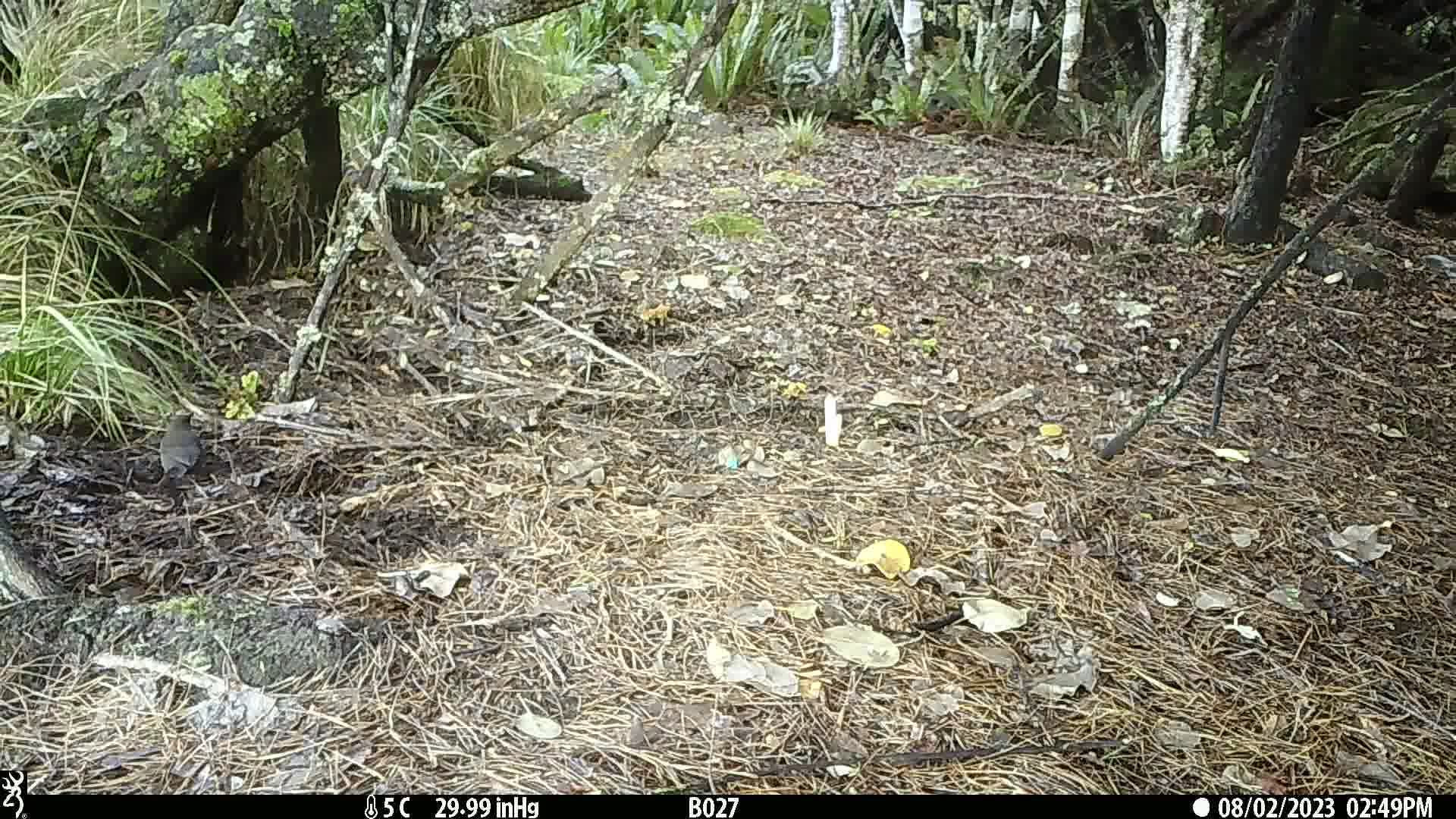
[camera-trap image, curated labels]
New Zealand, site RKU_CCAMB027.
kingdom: Animalia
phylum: Chordata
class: Aves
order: Passeriformes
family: Turdidae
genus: Turdus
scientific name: Turdus merula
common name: eurasian blackbird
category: blackbird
Blackbird (eurasian blackbird) (Turdus merula).